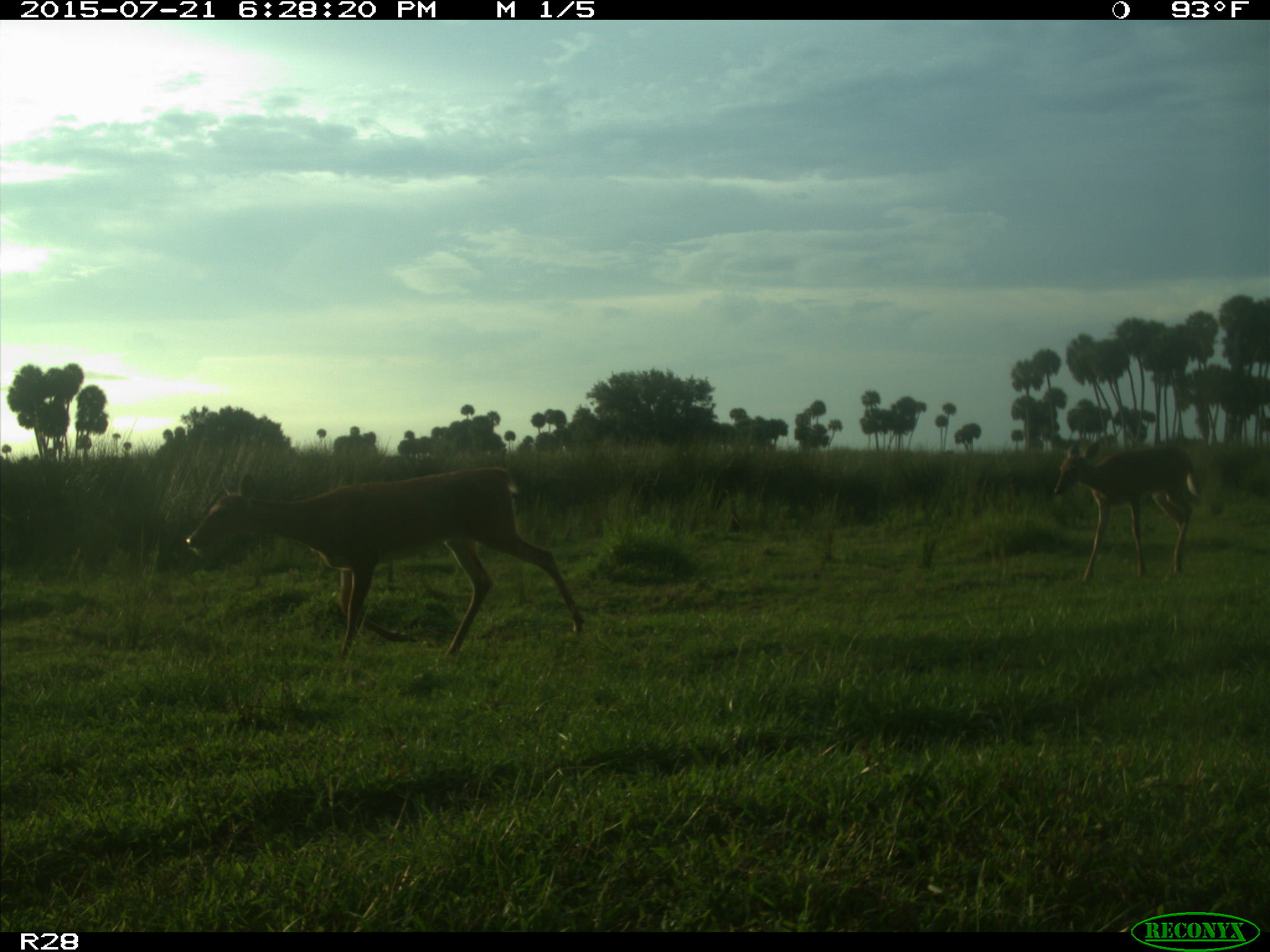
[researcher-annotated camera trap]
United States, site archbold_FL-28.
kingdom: Animalia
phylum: Chordata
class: Mammalia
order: Artiodactyla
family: Cervidae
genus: Odocoileus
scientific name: Odocoileus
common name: deer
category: unidentified deer